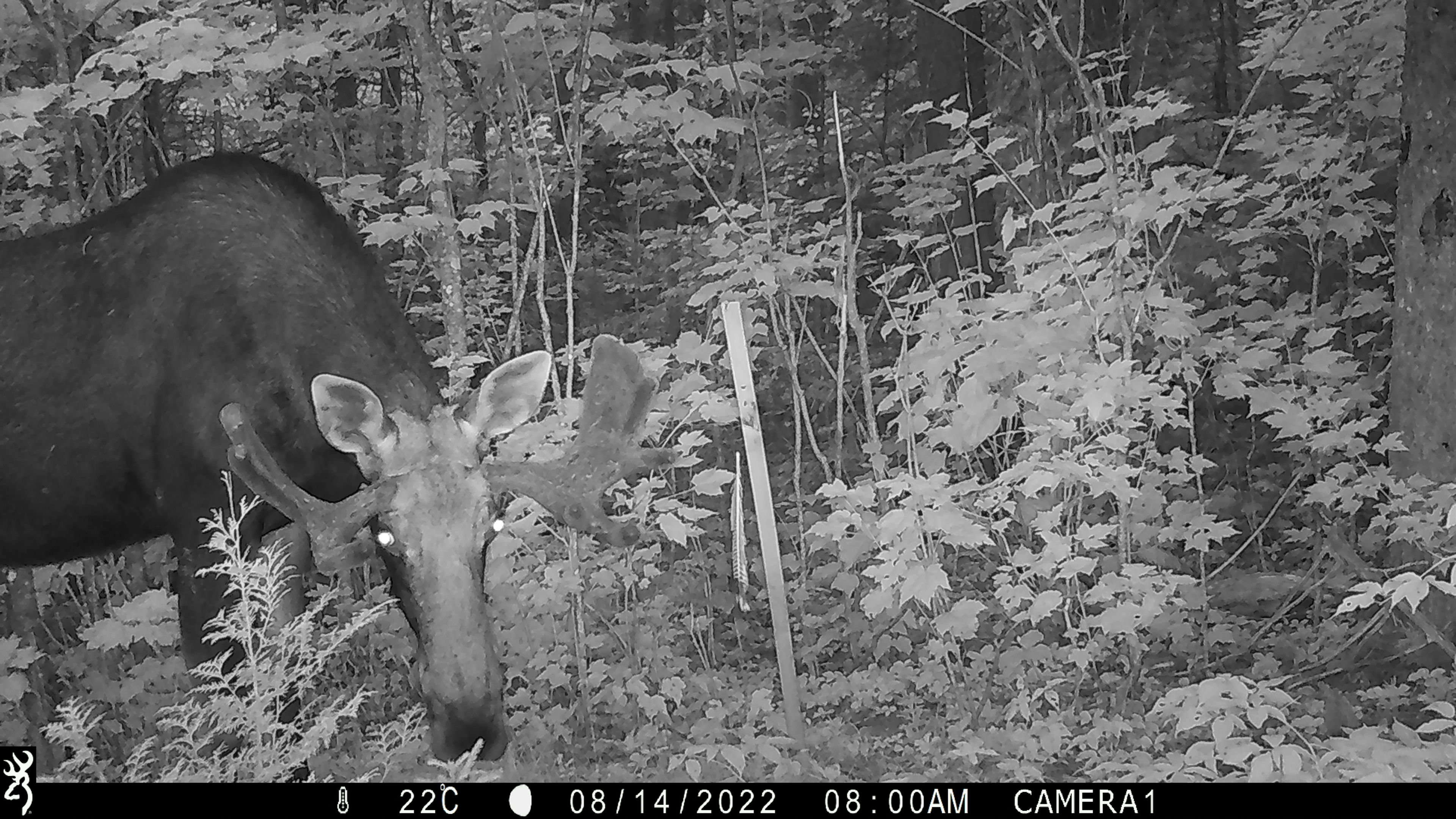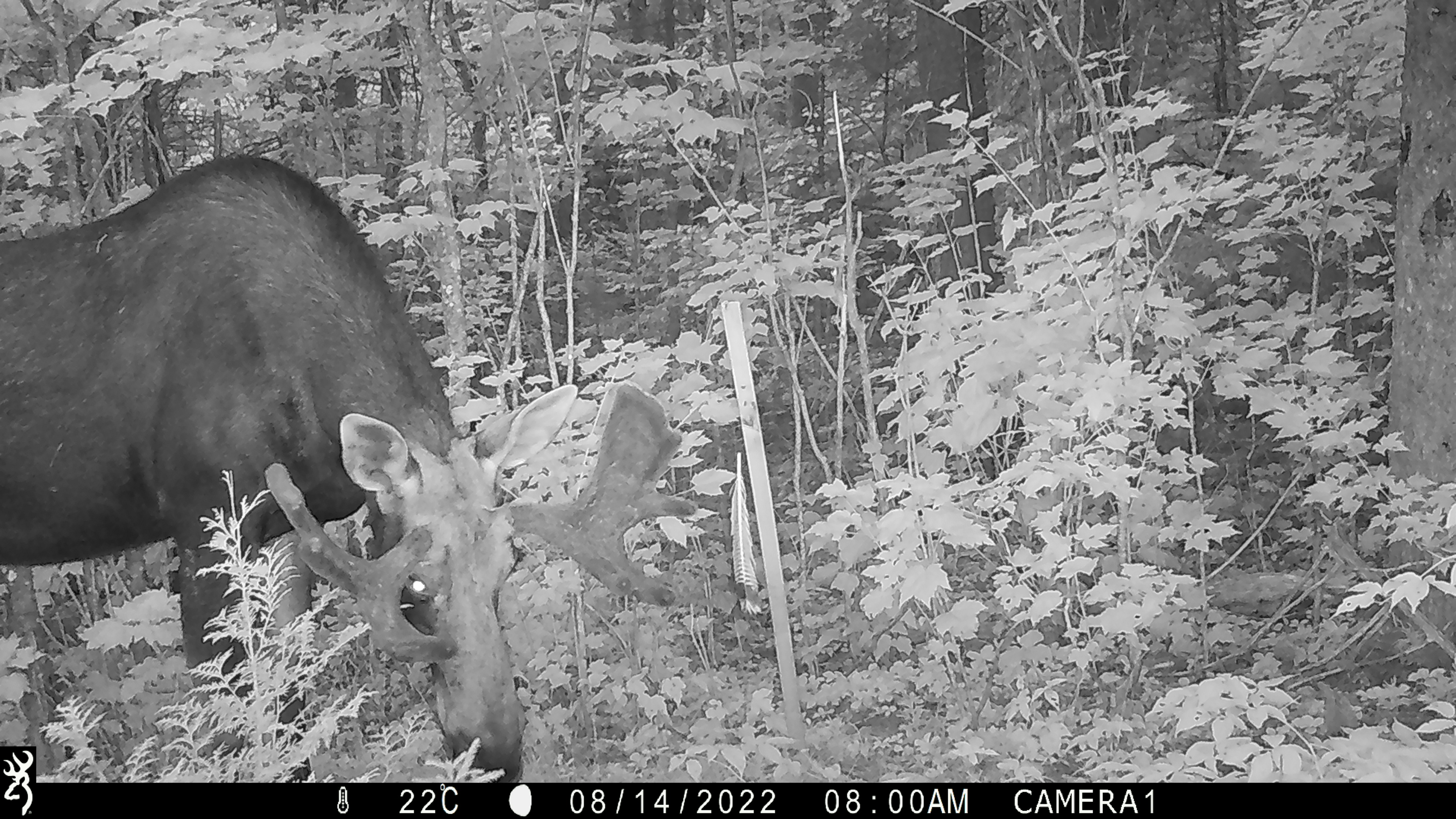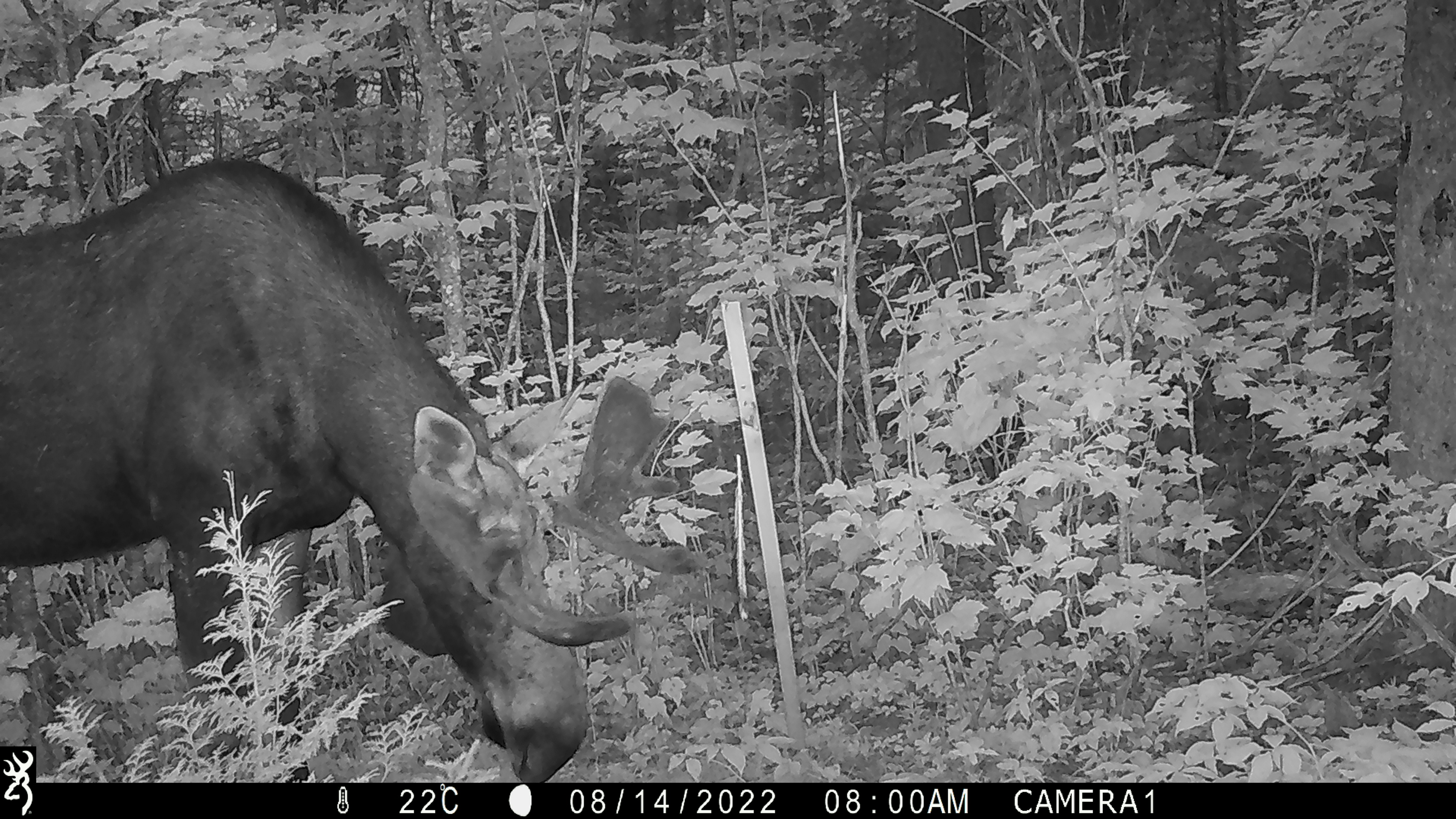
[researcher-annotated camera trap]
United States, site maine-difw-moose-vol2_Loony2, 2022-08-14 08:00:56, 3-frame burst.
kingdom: Animalia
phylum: Chordata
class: Mammalia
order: Artiodactyla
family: Cervidae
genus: Alces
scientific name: Alces alces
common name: moose